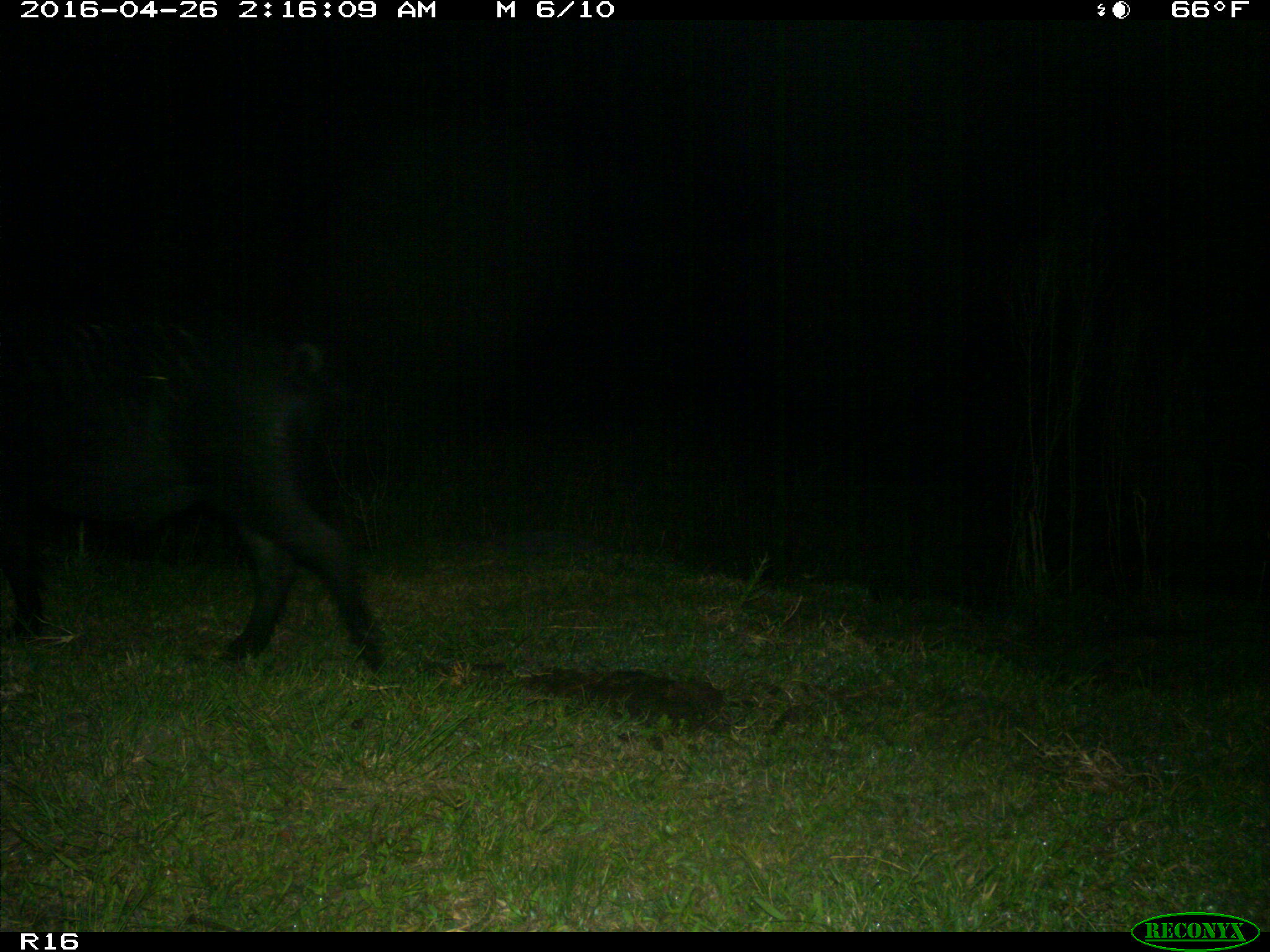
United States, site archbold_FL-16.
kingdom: Animalia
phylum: Chordata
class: Mammalia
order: Artiodactyla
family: Suidae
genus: Sus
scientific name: Sus scrofa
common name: wild boar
Sus scrofa (wild boar).